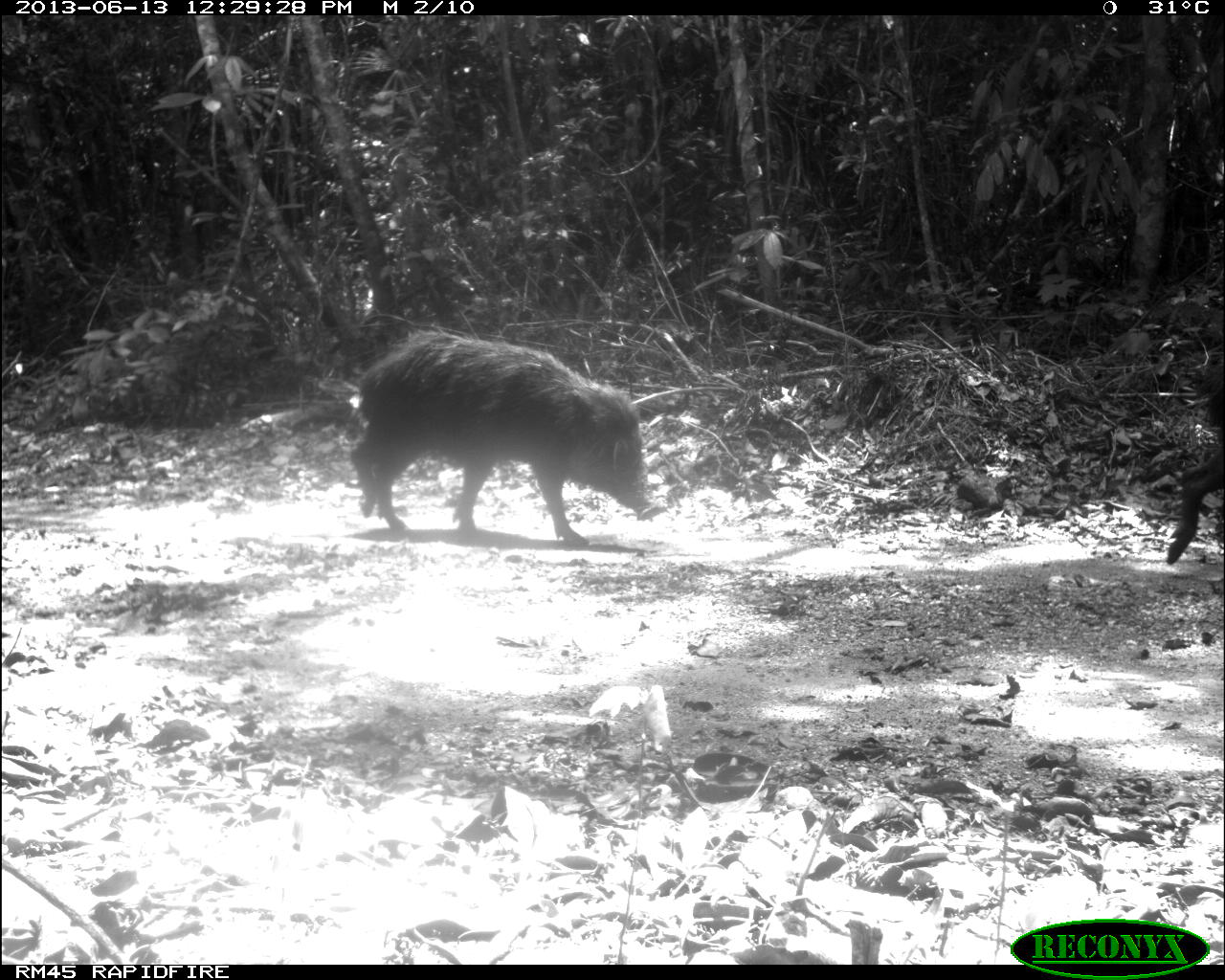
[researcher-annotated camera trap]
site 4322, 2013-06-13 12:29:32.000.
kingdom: Animalia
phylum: Chordata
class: Mammalia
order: Artiodactyla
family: Tayassuidae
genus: Tayassu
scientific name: Tayassu pecari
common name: white-lipped peccary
Tayassu pecari (white-lipped peccary), count 3.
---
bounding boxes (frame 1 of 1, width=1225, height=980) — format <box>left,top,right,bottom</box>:
tayassu pecari: <box>349,335,667,547</box>; <box>1166,355,1225,563</box>